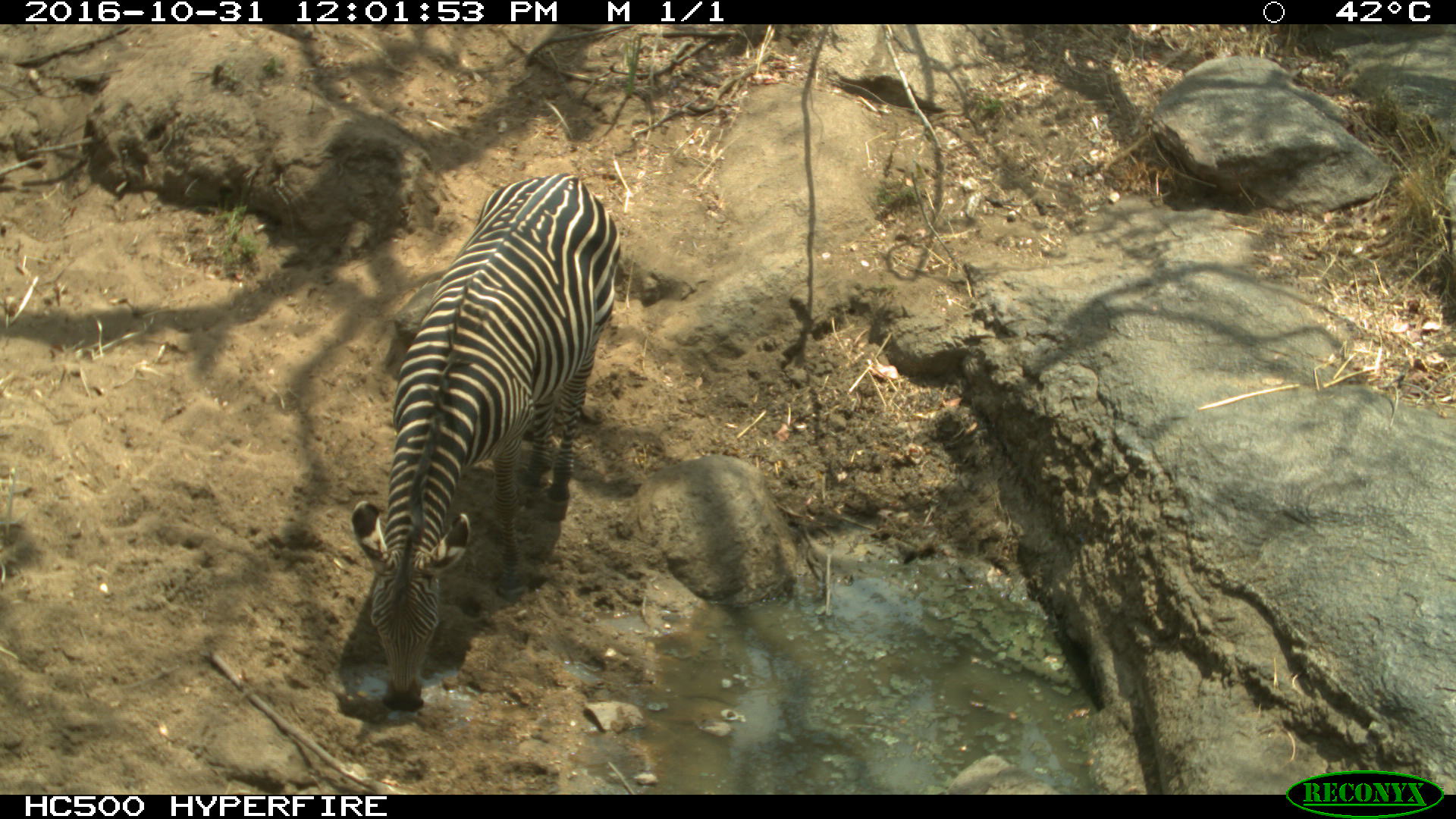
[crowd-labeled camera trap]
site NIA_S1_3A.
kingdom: Animalia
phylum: Chordata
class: Mammalia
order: Perissodactyla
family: Equidae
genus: Equus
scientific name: Equus quagga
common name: plains zebra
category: zebraplains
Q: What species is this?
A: Zebraplains (plains zebra) (Equus quagga).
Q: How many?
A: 1.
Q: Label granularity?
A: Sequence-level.